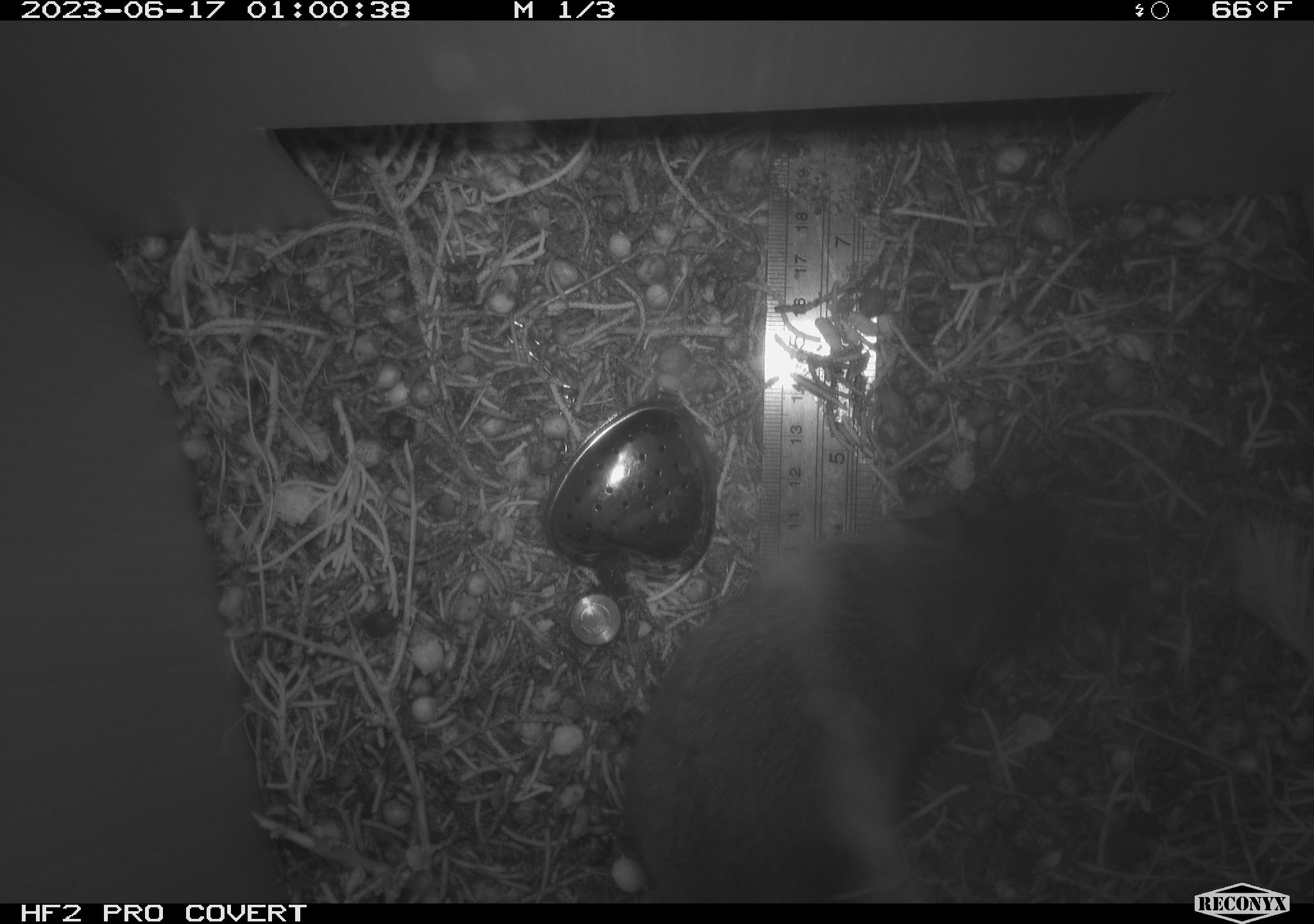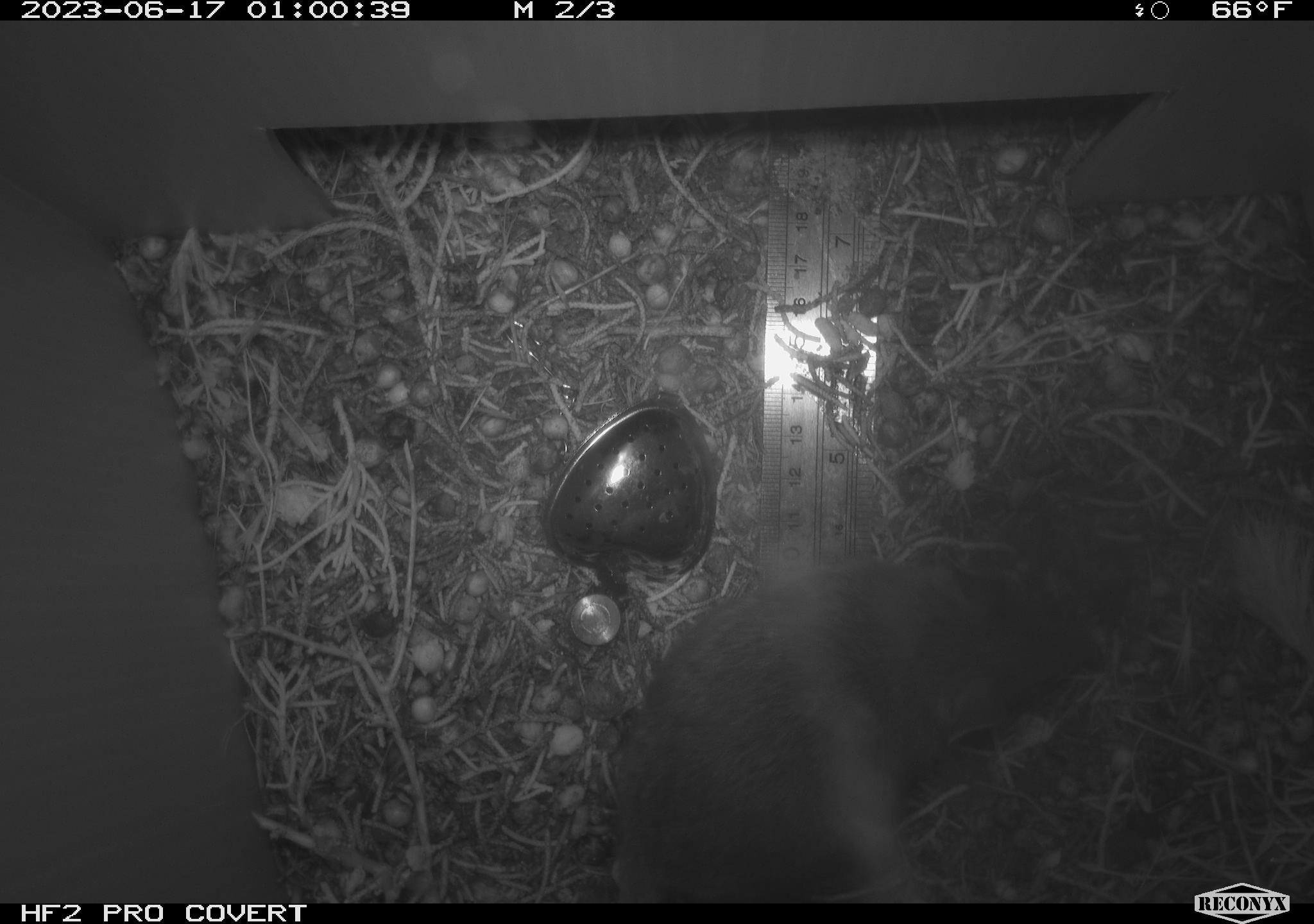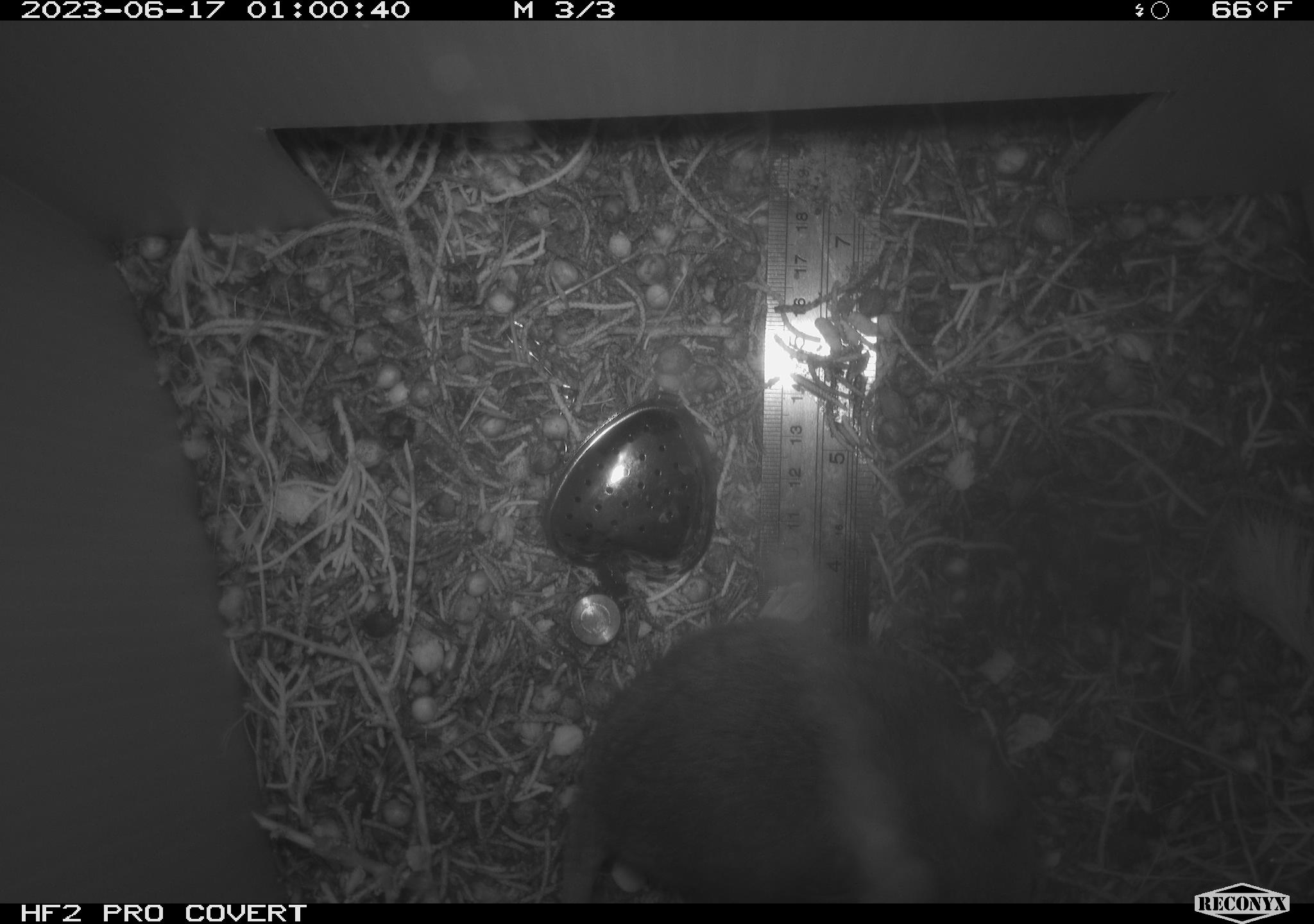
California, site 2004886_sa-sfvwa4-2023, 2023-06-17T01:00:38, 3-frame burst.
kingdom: Animalia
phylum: Chordata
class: Mammalia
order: Rodentia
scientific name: Rodentia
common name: rodent